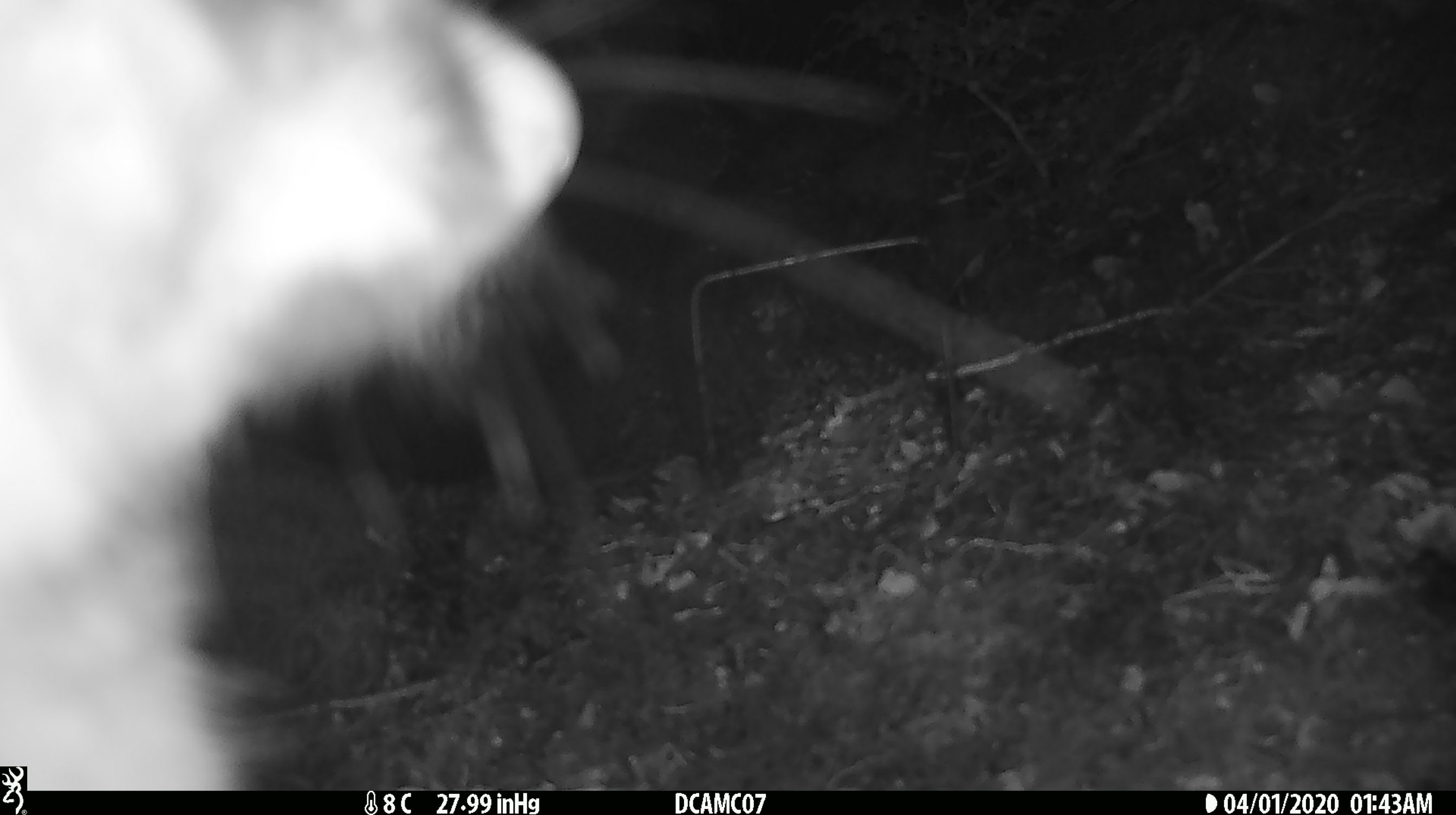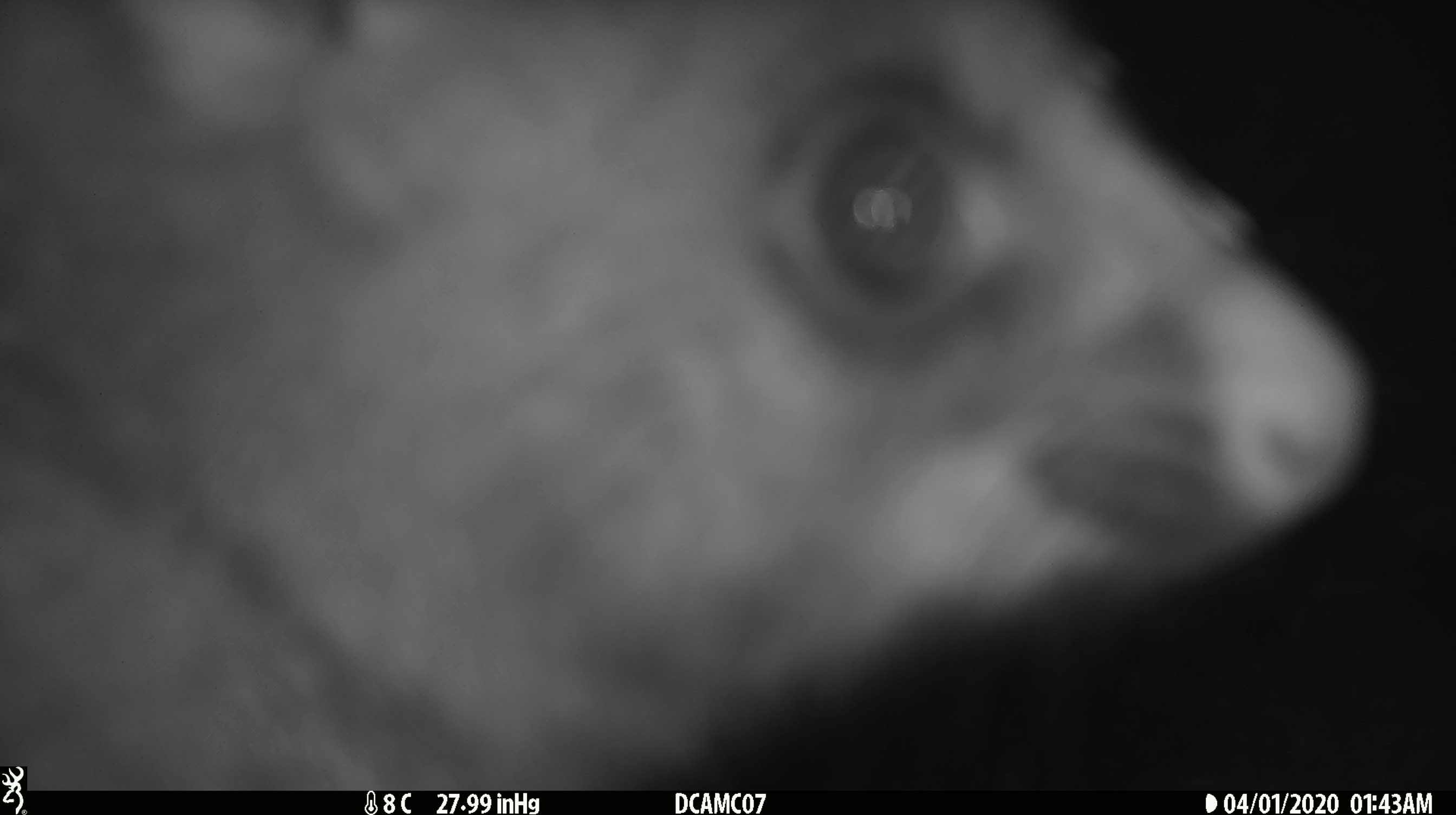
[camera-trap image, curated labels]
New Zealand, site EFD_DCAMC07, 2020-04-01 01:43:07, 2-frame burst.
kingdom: Animalia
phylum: Chordata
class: Mammalia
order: Diprotodontia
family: Phalangeridae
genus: Trichosurus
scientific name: Trichosurus vulpecula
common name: common brushtail possum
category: possum